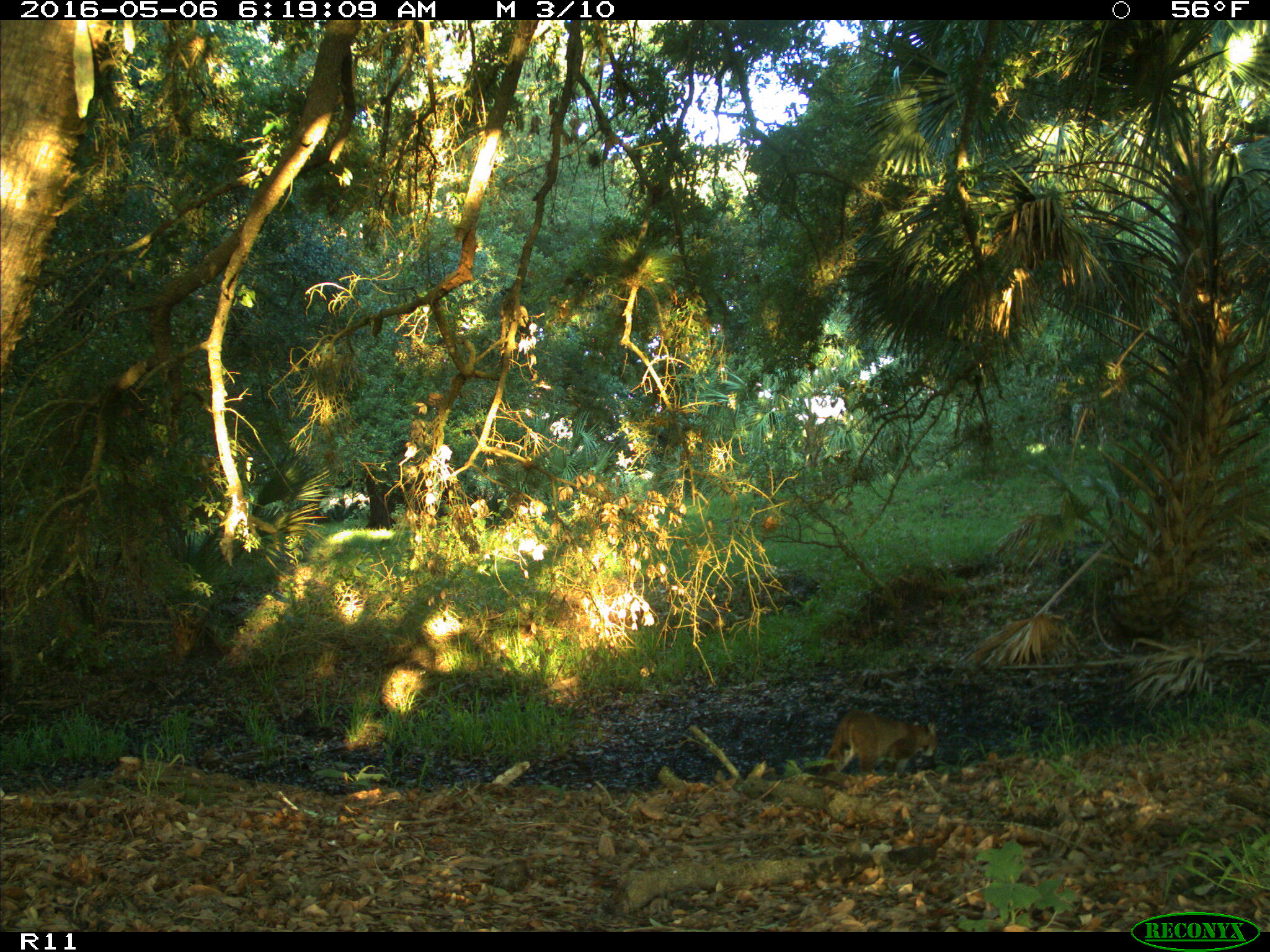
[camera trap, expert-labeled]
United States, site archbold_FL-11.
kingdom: Animalia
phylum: Chordata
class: Mammalia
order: Carnivora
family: Felidae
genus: Lynx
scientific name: Lynx rufus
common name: bobcat